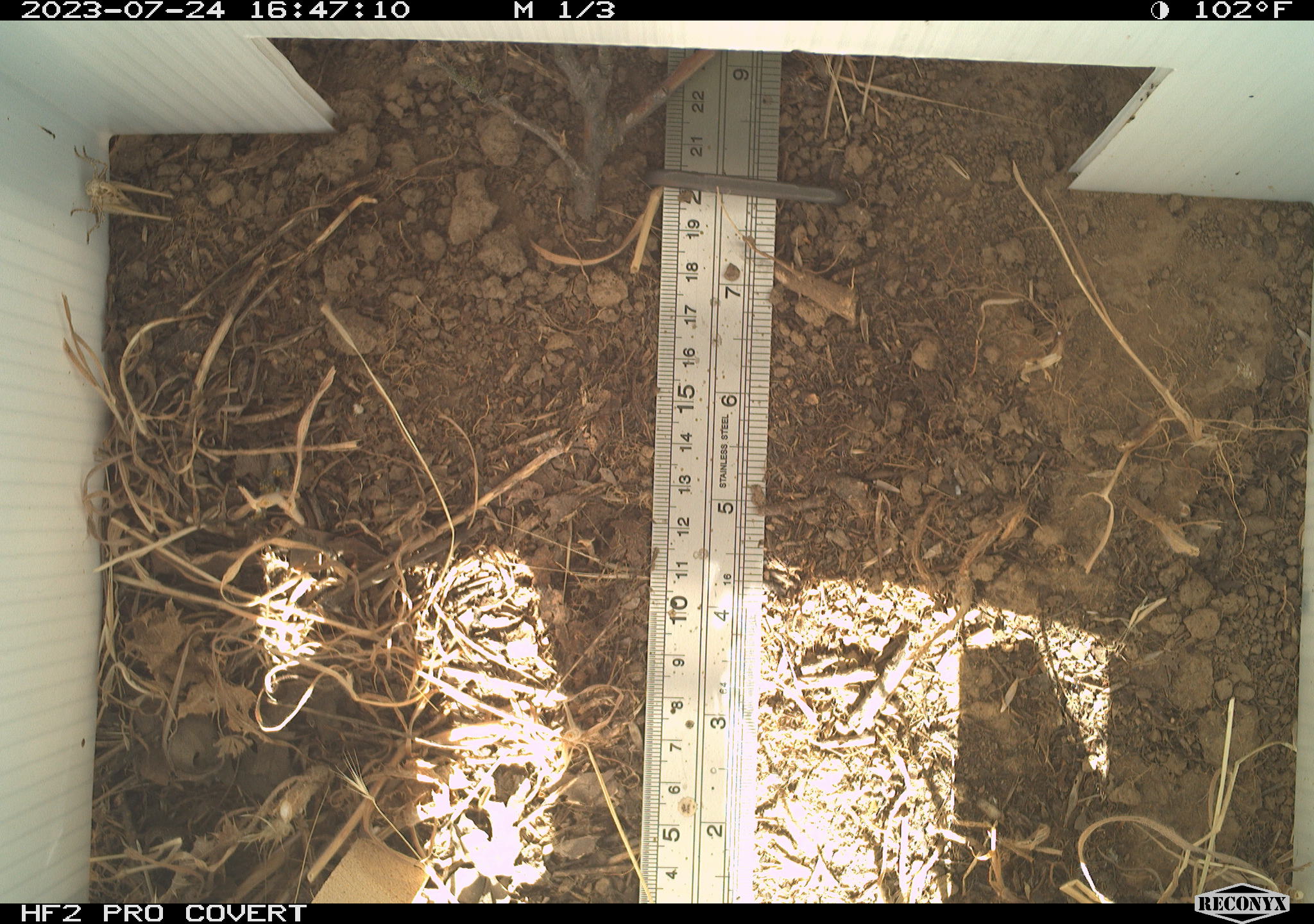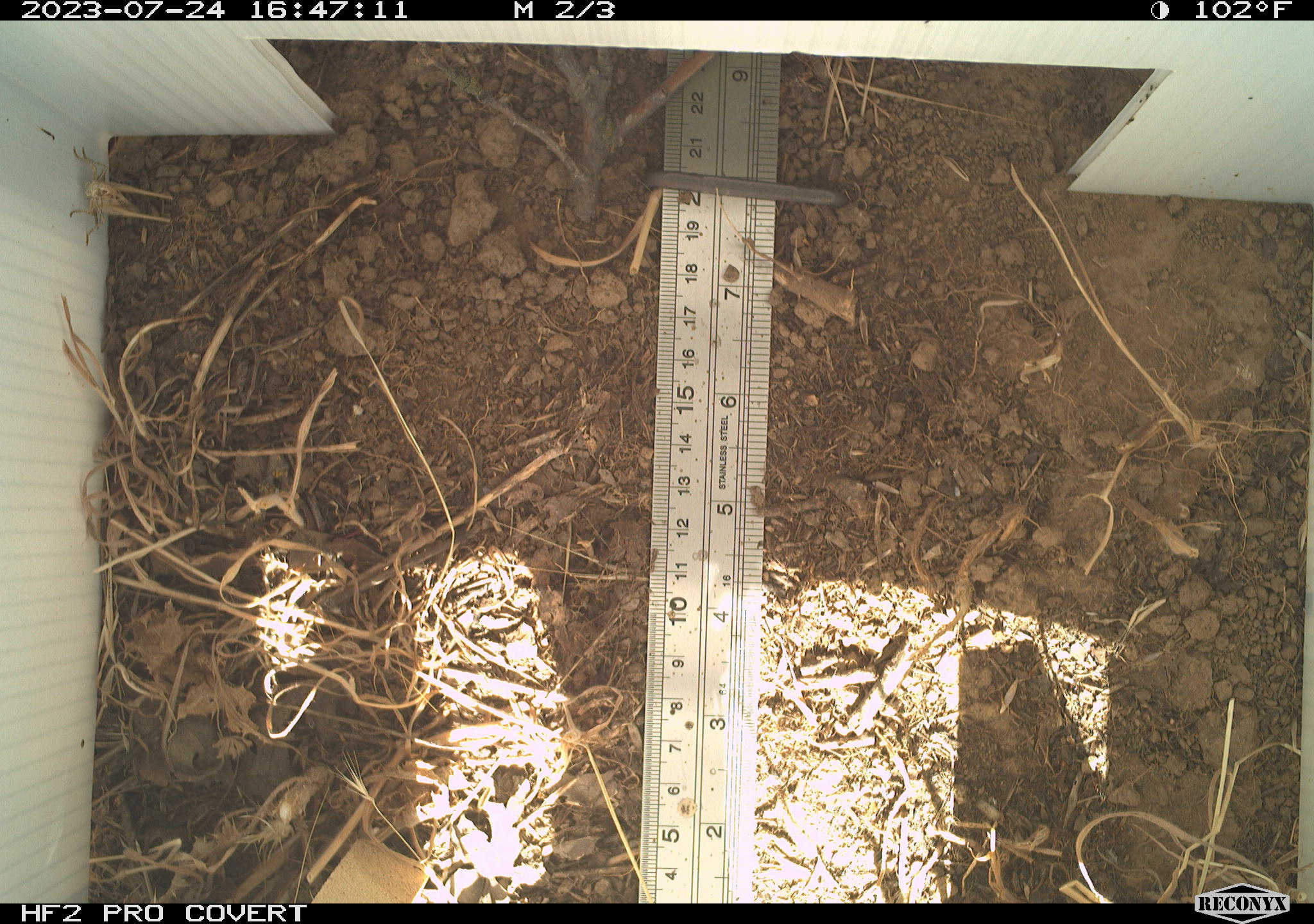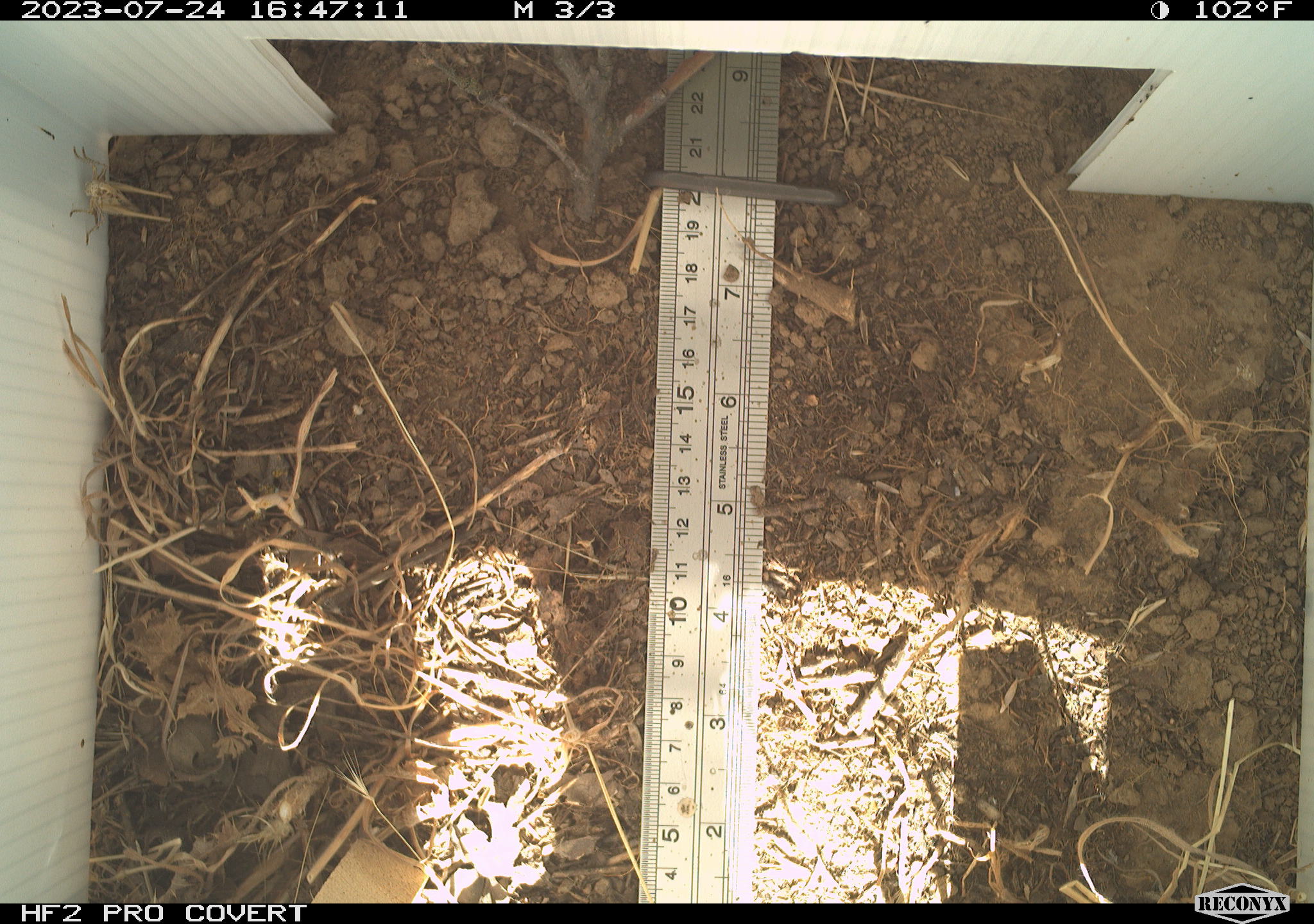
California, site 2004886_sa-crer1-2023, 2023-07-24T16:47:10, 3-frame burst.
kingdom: Animalia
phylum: Arthropoda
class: Insecta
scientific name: Insecta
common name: insect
Insect (Insecta).